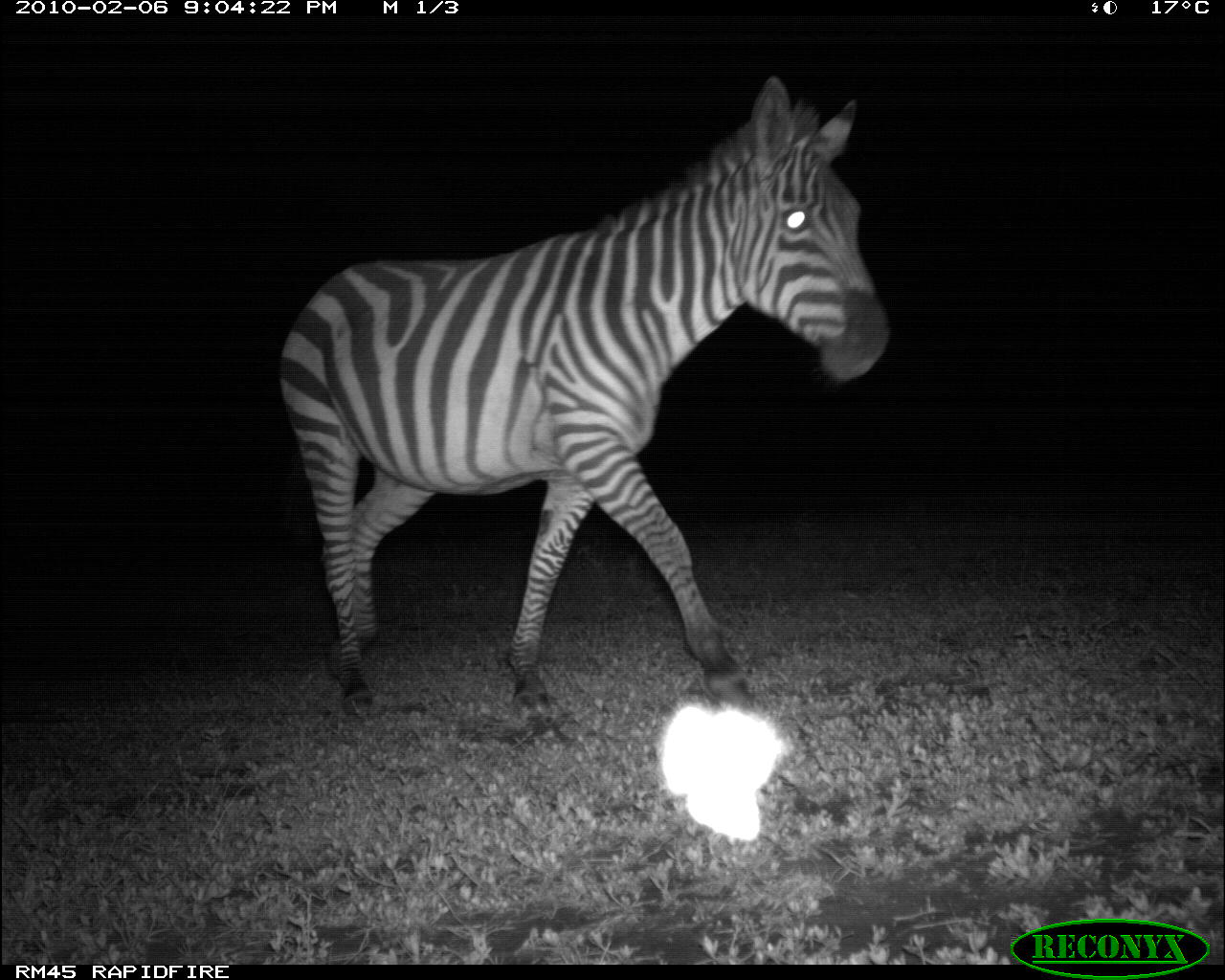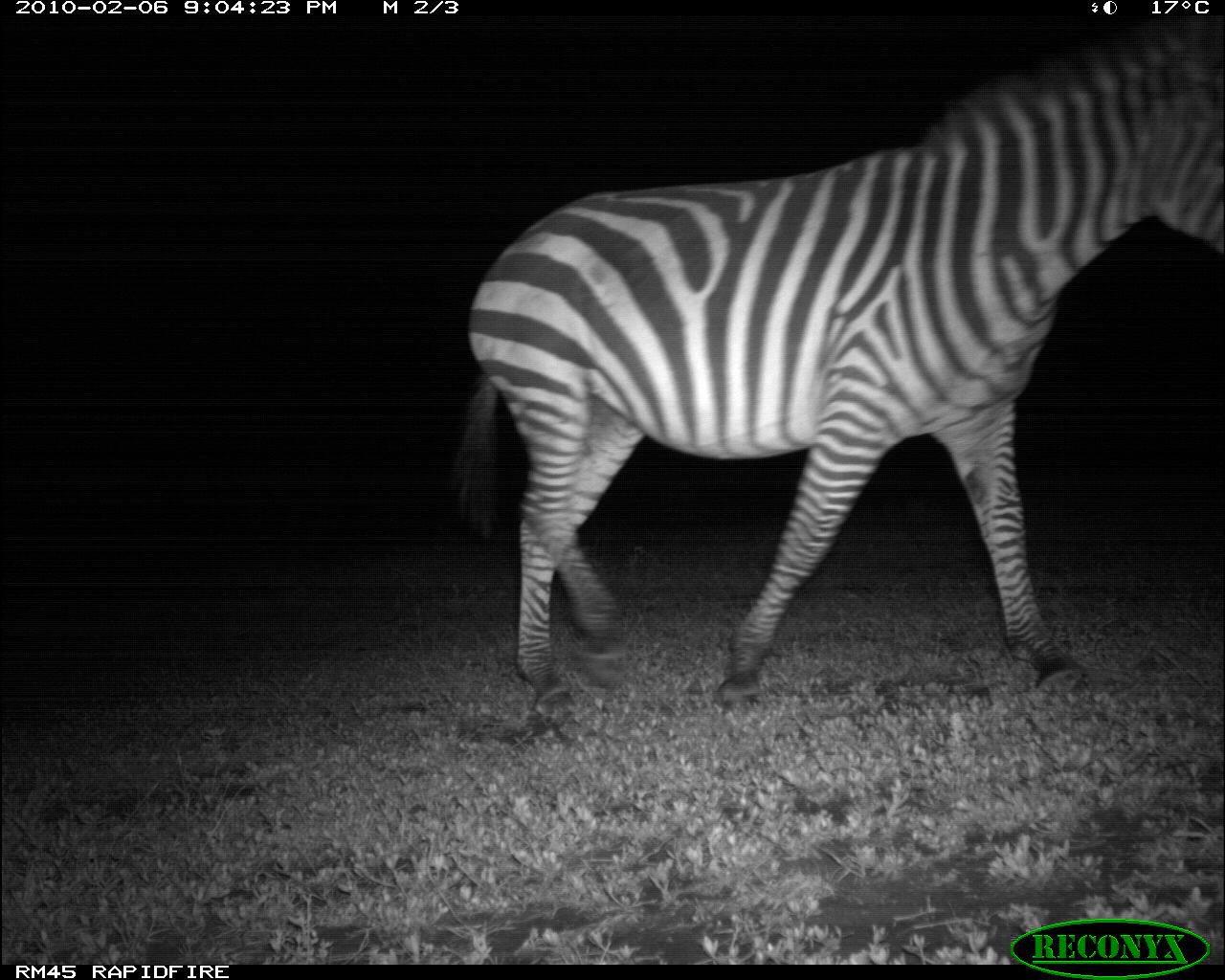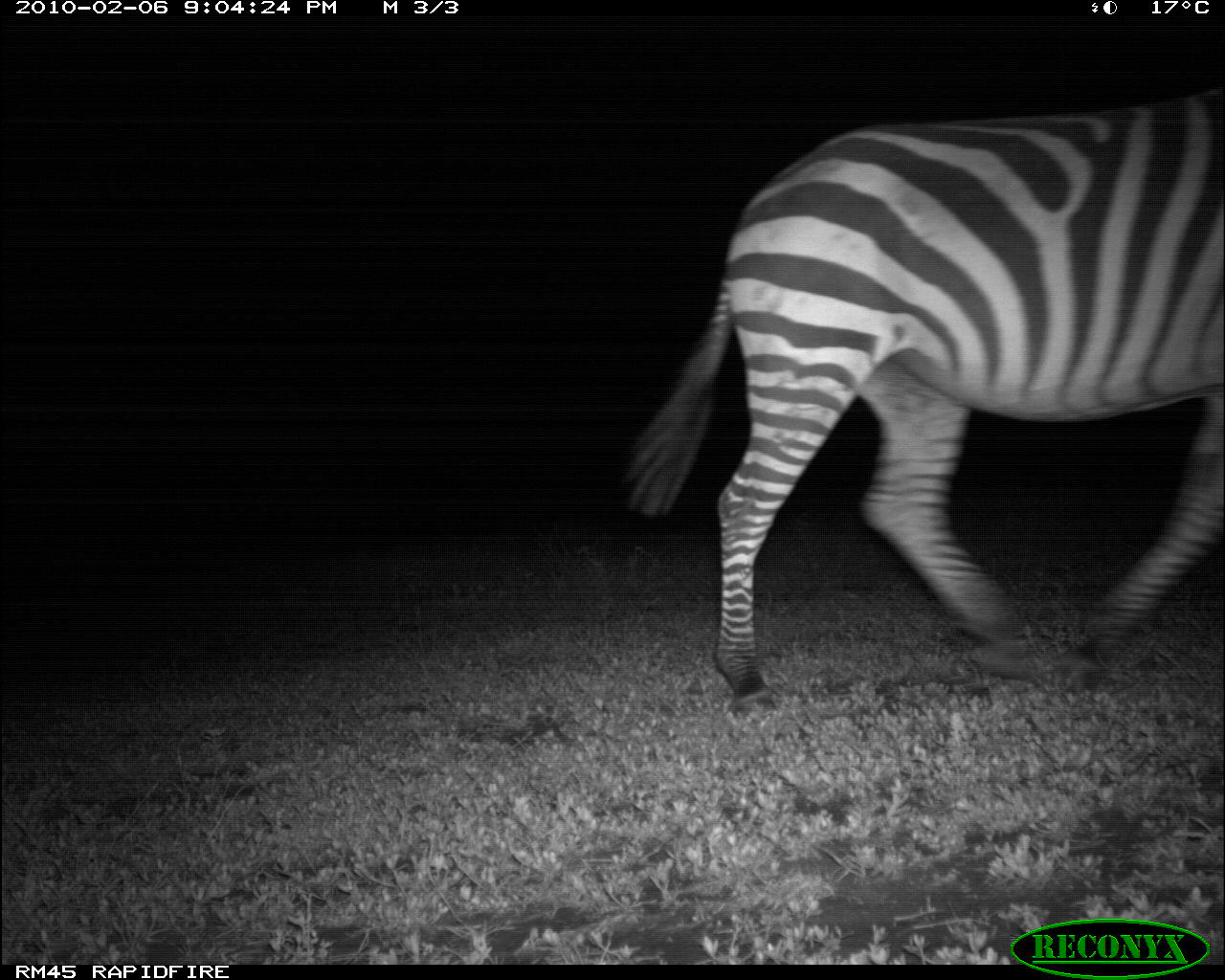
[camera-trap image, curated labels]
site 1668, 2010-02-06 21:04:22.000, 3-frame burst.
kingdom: Animalia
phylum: Chordata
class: Mammalia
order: Perissodactyla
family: Equidae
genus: Equus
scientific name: Equus quagga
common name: plains zebra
Equus quagga (plains zebra), count 1.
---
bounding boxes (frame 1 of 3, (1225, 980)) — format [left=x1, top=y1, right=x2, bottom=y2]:
equus quagga: [left=278, top=76, right=891, bottom=725]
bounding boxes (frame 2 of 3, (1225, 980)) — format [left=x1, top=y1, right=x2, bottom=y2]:
equus quagga: [left=455, top=20, right=1225, bottom=702]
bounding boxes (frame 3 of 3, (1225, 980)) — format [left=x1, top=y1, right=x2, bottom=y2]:
equus quagga: [left=623, top=87, right=1224, bottom=717]